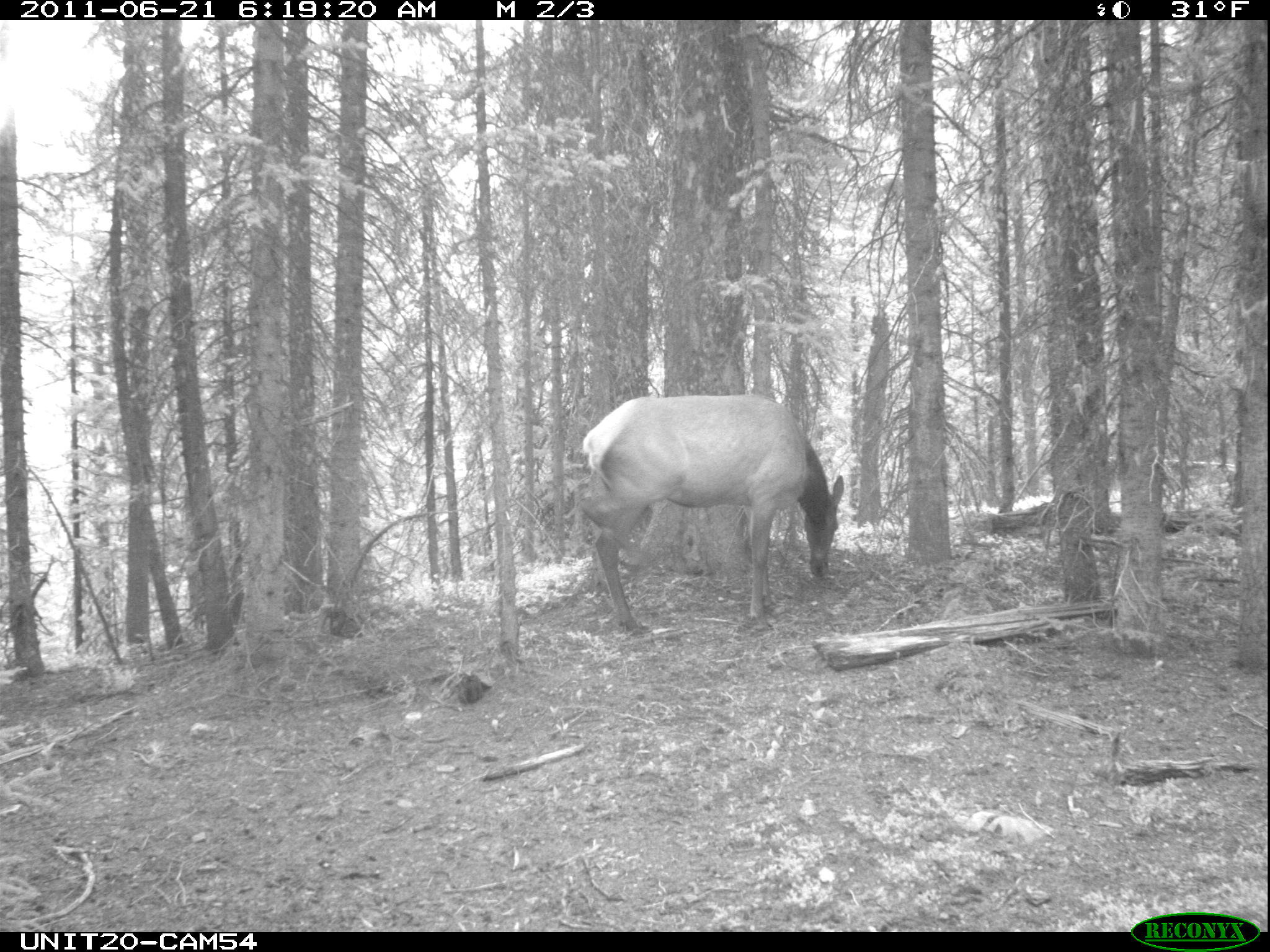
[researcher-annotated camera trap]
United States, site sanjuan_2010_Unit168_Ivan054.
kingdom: Animalia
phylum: Chordata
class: Mammalia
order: Artiodactyla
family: Cervidae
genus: Cervus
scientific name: Cervus elaphus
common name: red deer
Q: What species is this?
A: Cervus elaphus (red deer).